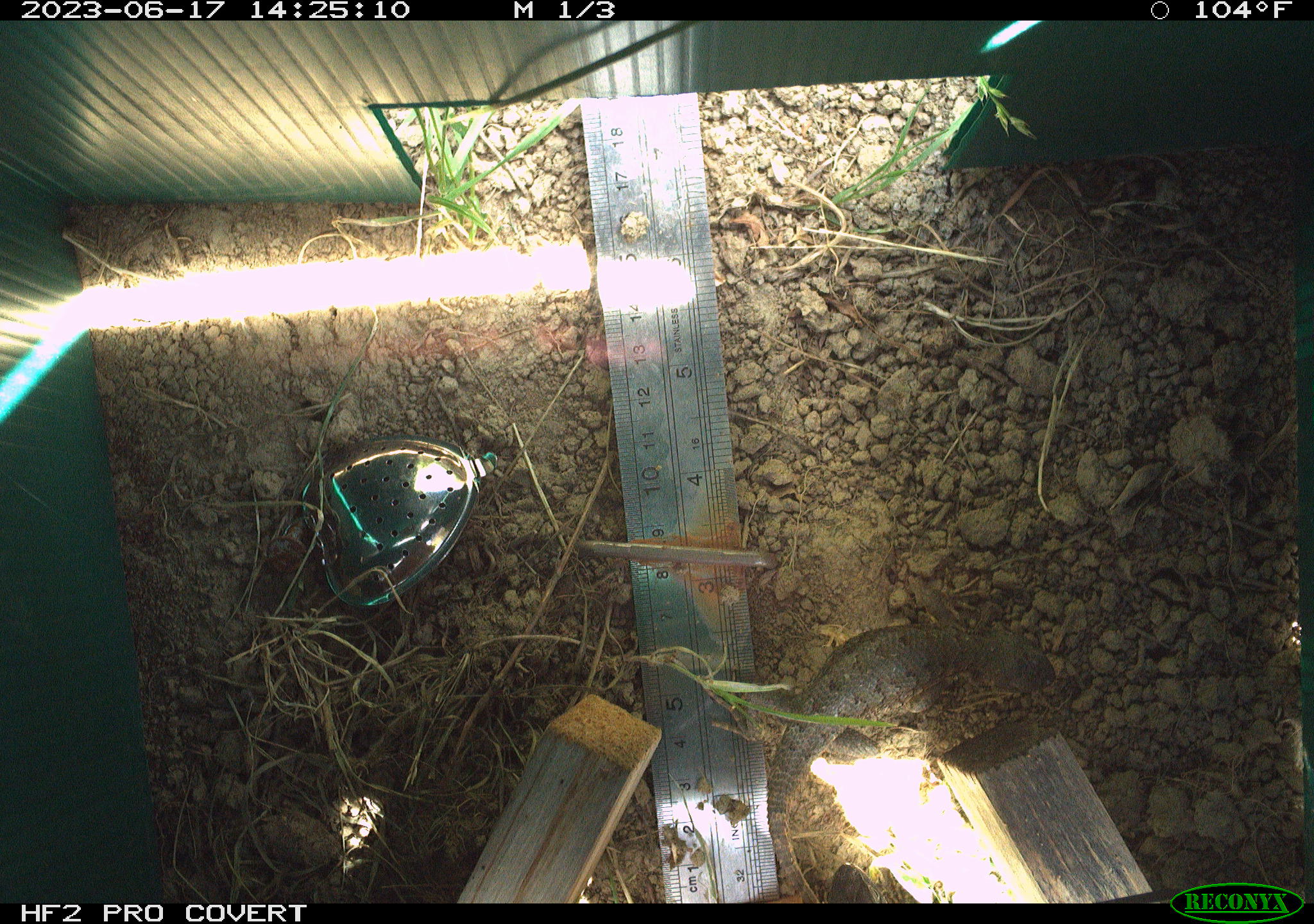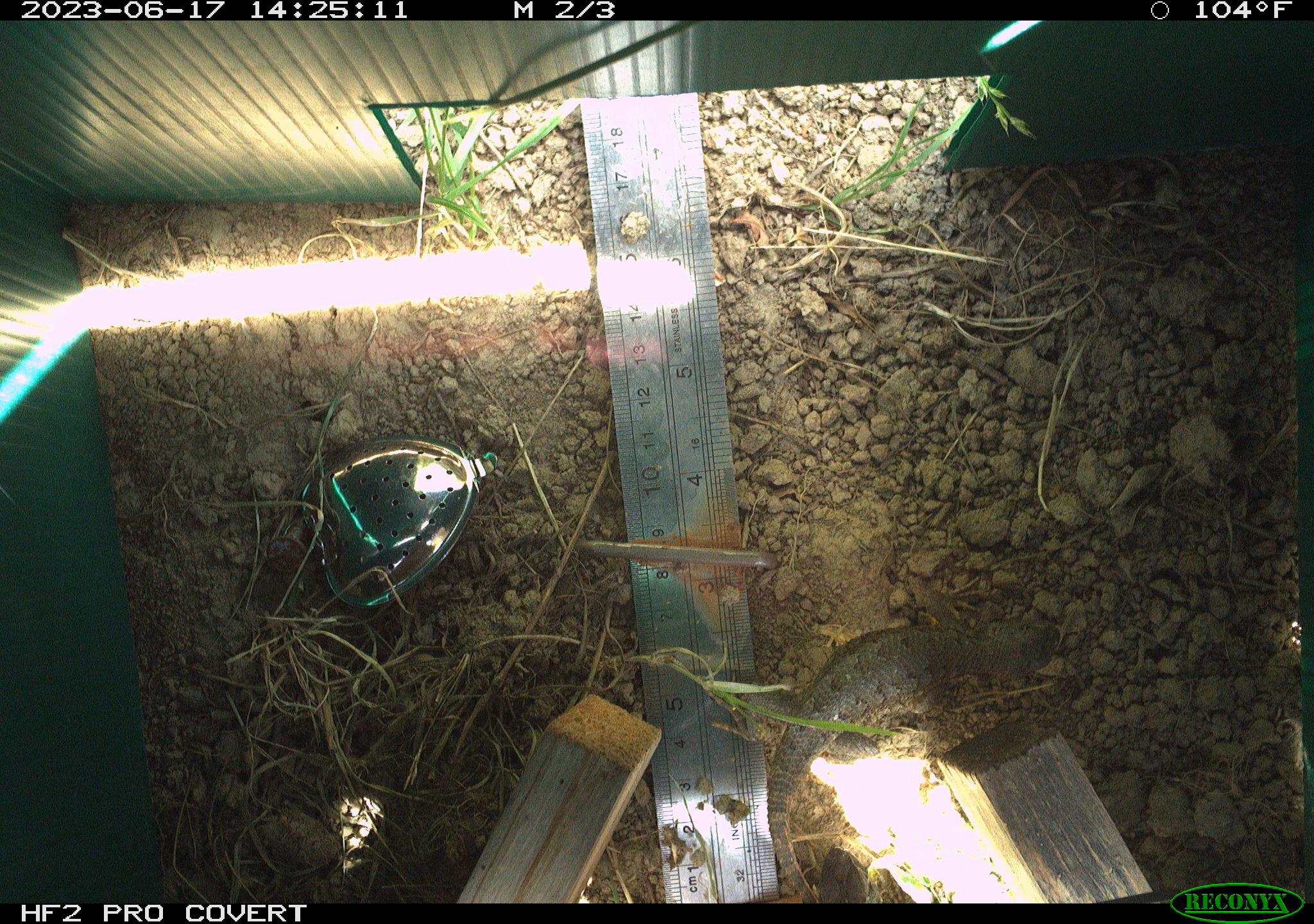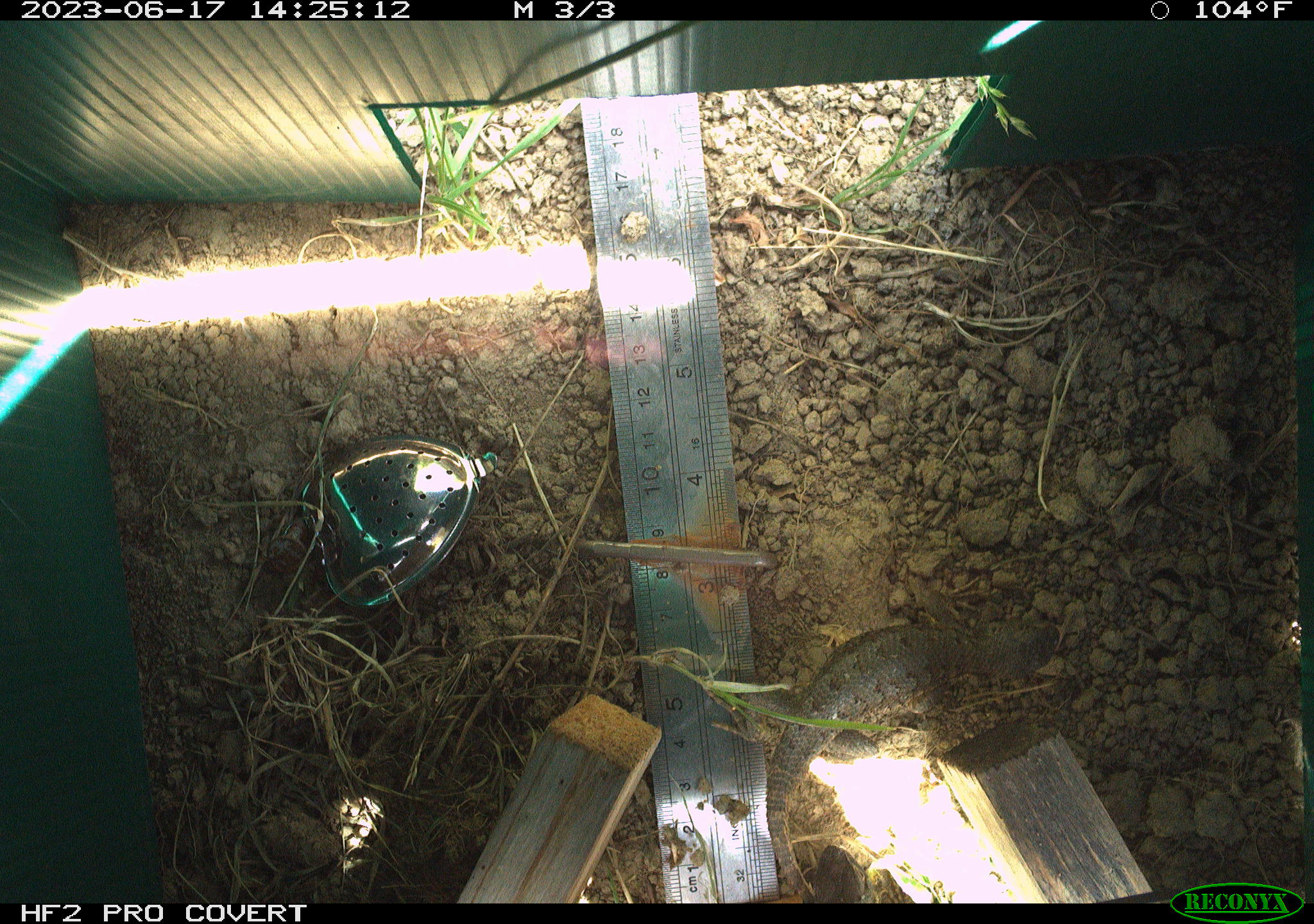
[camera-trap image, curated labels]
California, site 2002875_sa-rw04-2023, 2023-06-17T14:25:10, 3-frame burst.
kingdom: Animalia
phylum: Chordata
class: Reptilia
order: Squamata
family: Phrynosomatidae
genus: Sceloporus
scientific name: Sceloporus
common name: spiny lizards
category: sceloporus species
Sceloporus species (spiny lizards) (Sceloporus).